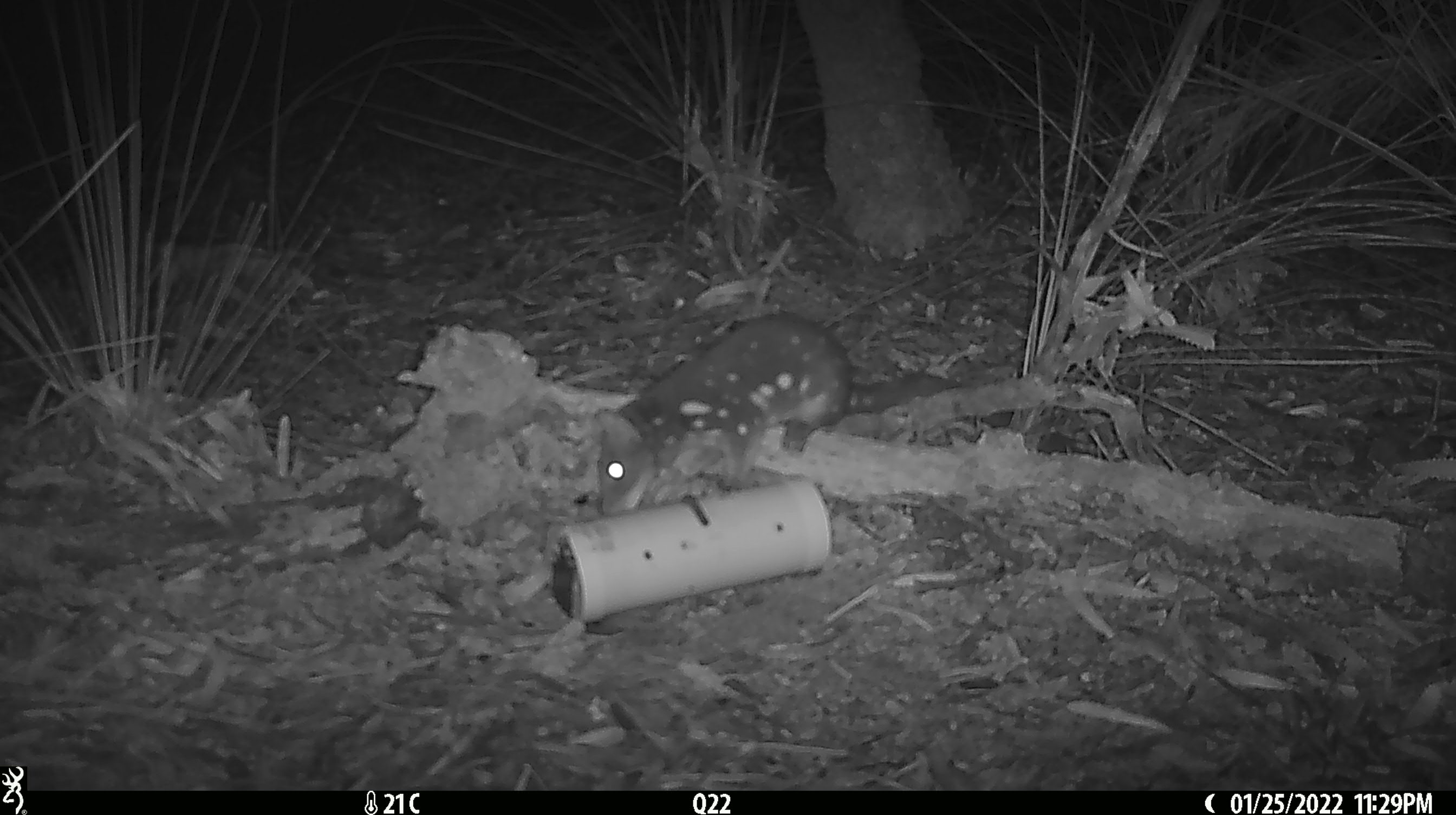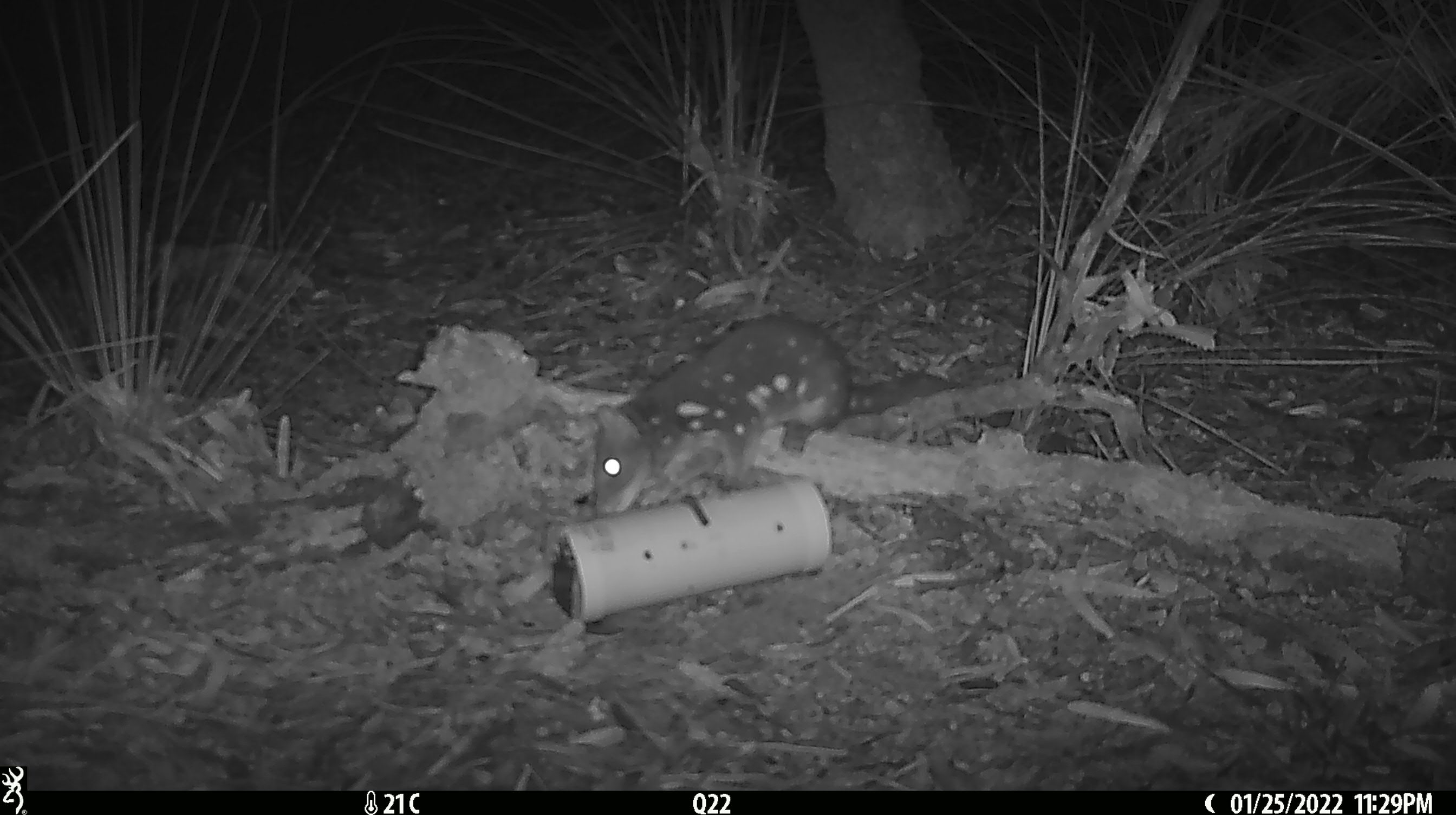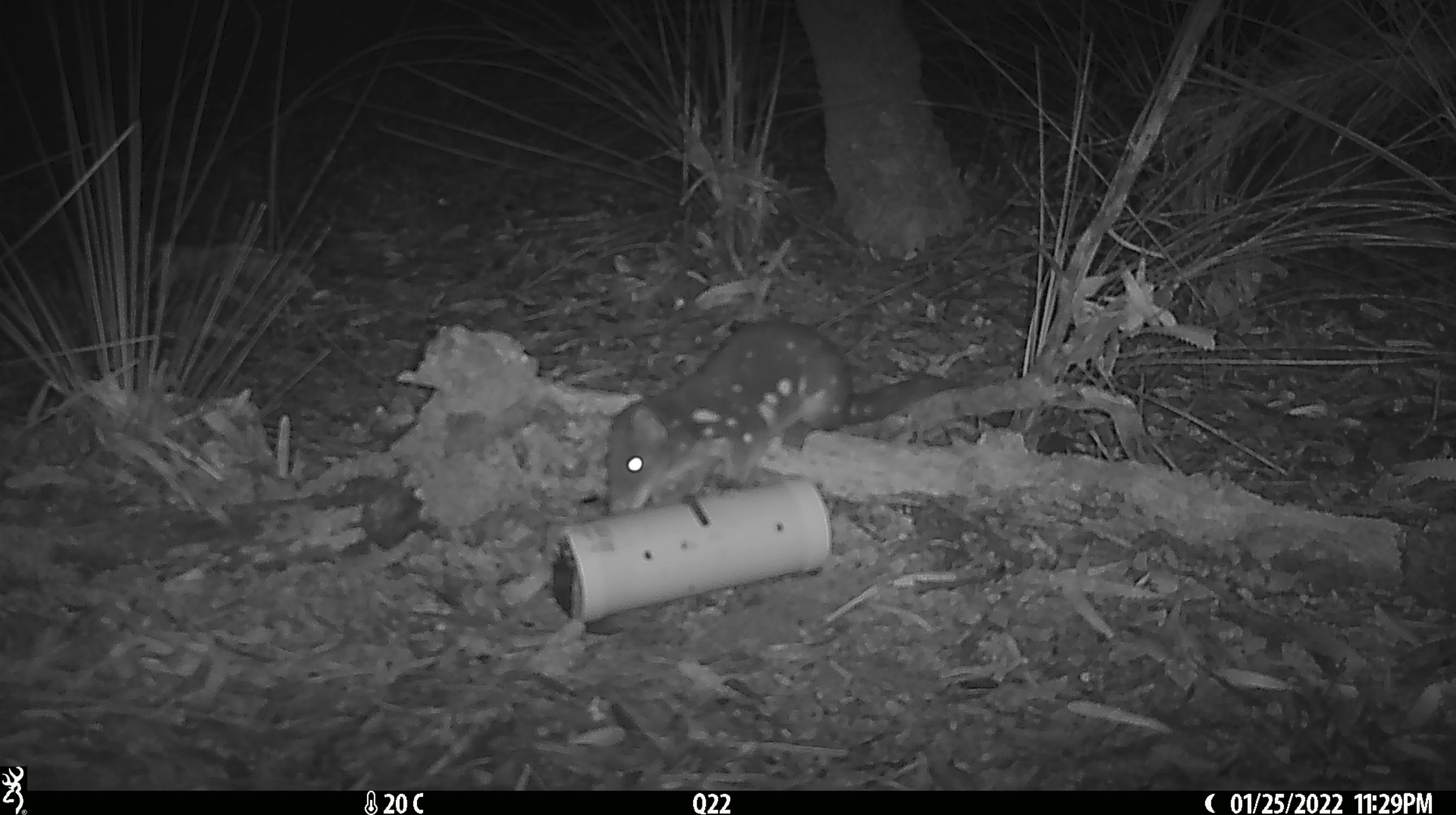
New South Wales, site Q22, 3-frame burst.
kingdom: Animalia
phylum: Chordata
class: Mammalia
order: Dasyuromorphia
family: Dasyuridae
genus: Dasyurus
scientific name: Dasyurus maculatus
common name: spotted-tailed quoll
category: quoll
Quoll (spotted-tailed quoll) (Dasyurus maculatus).